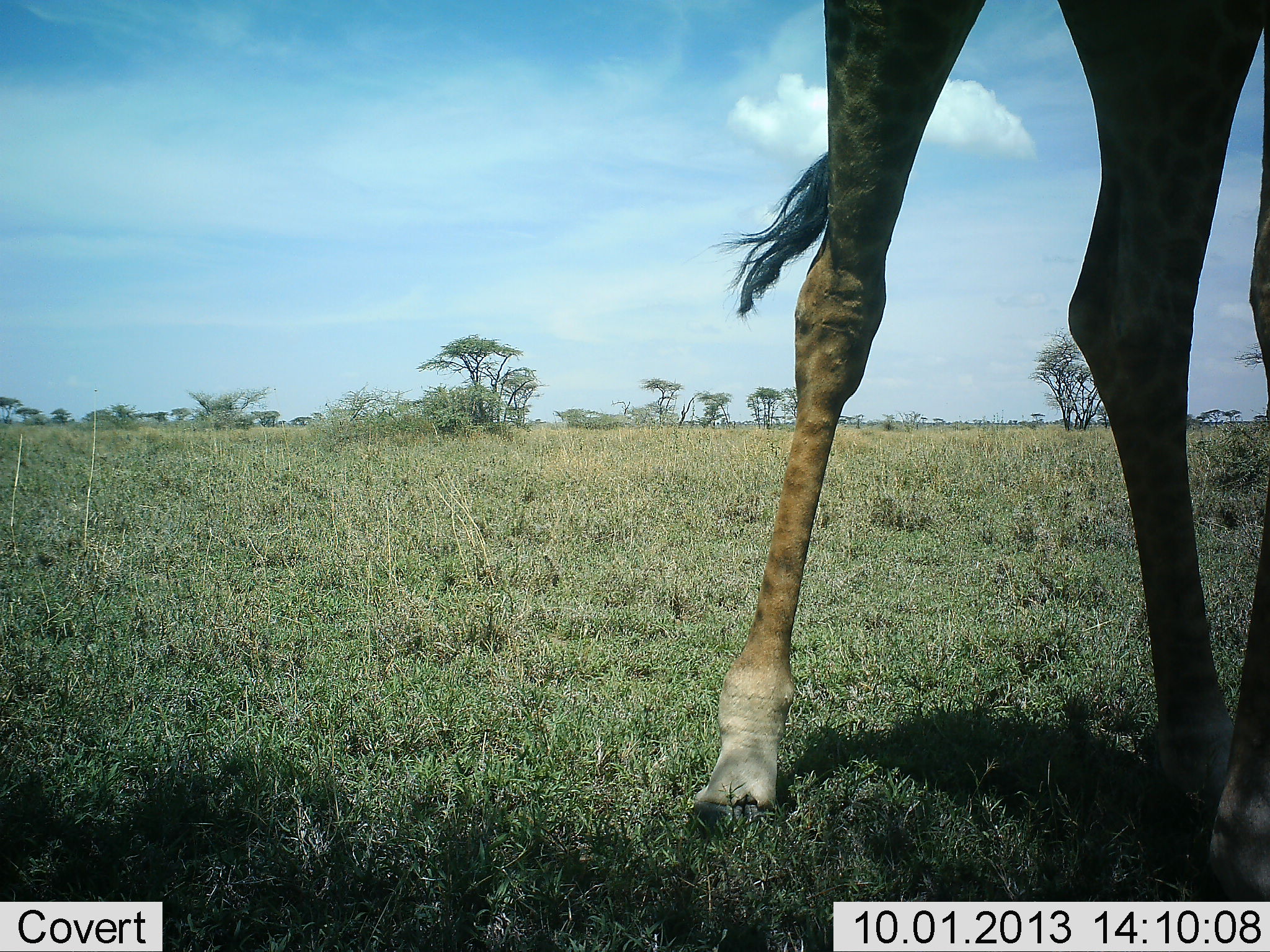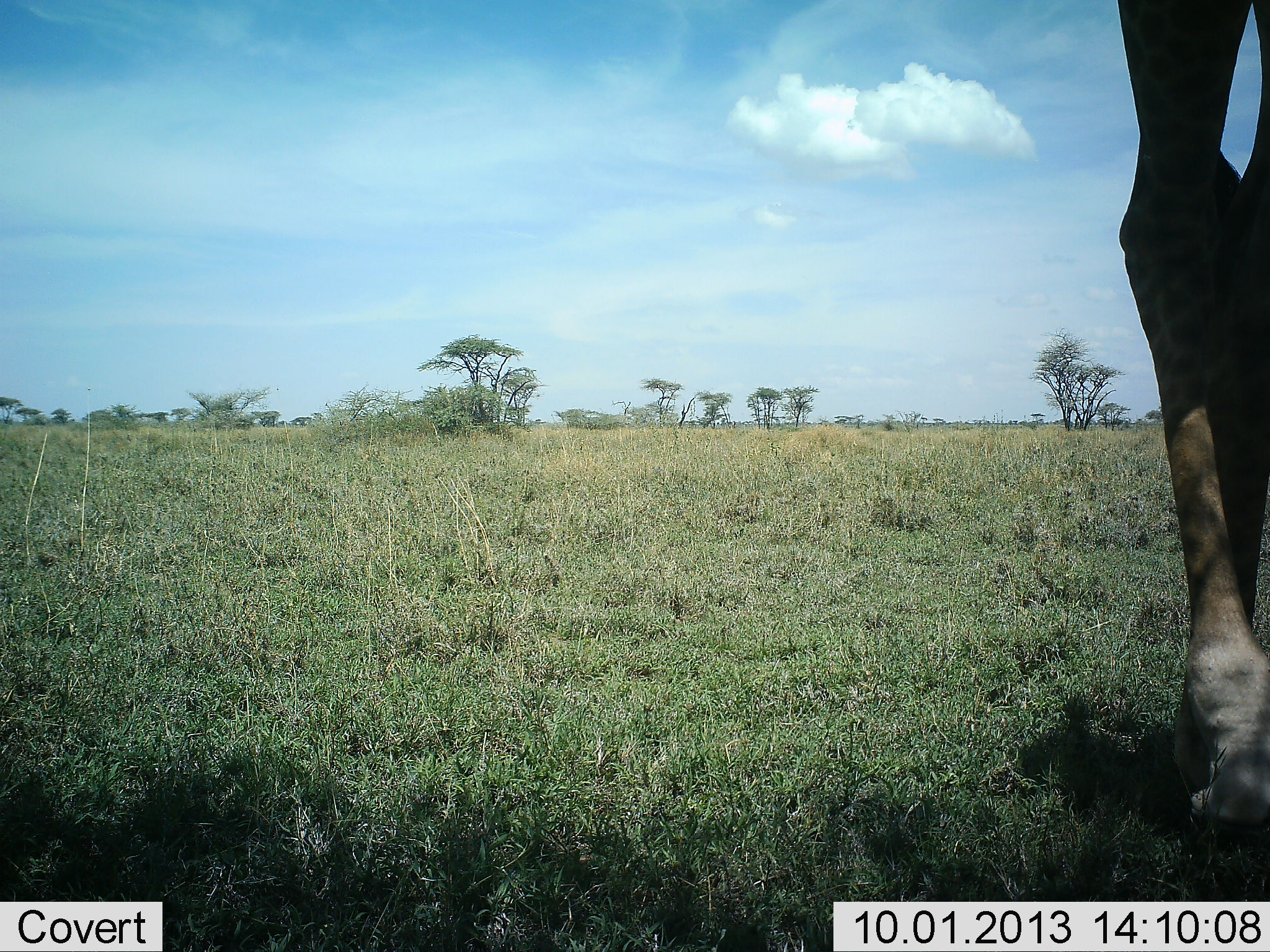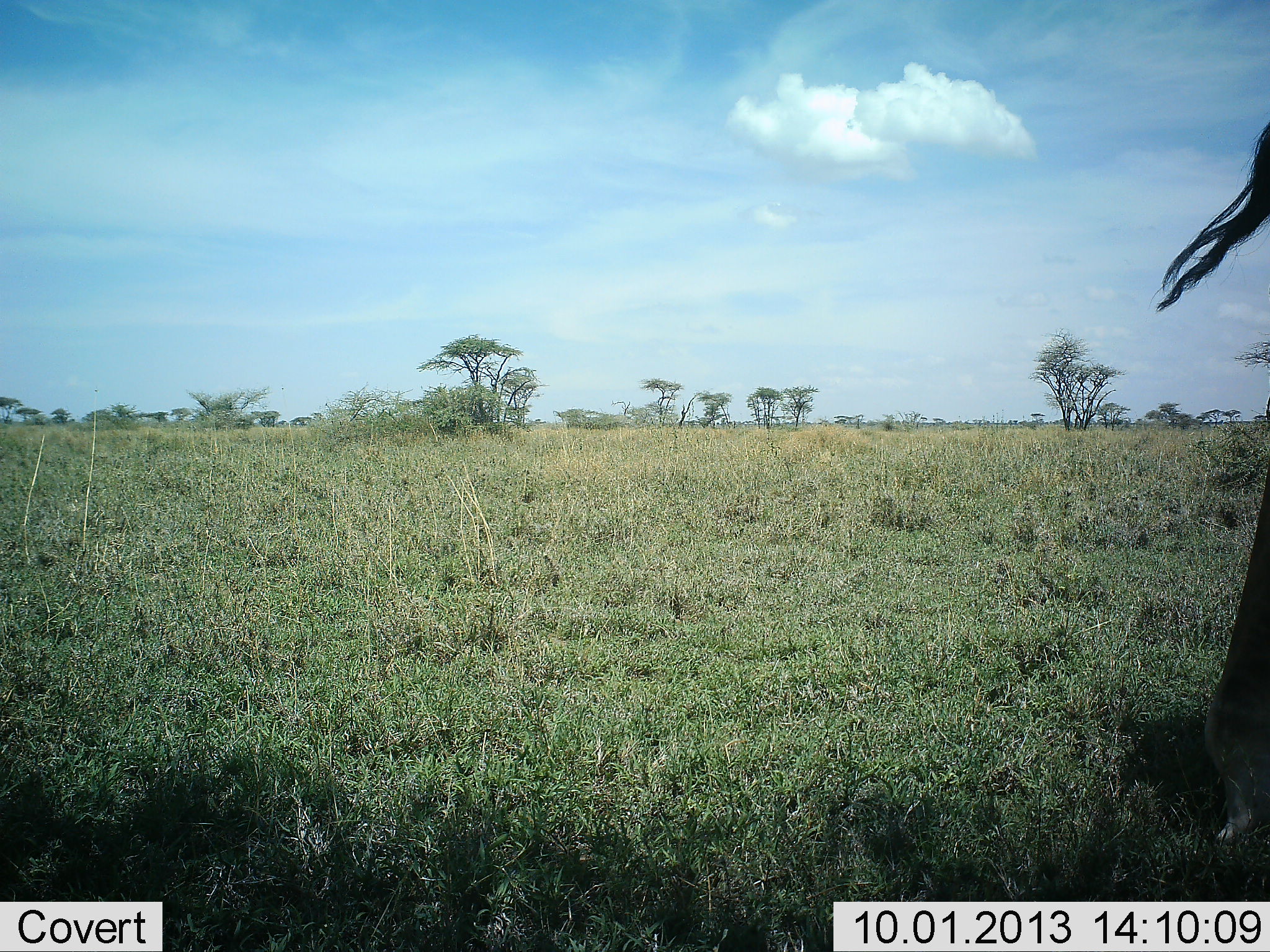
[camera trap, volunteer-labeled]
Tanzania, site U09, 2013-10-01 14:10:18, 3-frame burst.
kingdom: Animalia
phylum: Chordata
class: Mammalia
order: Artiodactyla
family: Giraffidae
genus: Giraffa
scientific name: Giraffa camelopardalis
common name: giraffe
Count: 1.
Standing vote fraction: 18%.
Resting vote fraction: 0%.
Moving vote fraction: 76%.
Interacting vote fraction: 0%.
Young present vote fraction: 0%.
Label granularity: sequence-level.